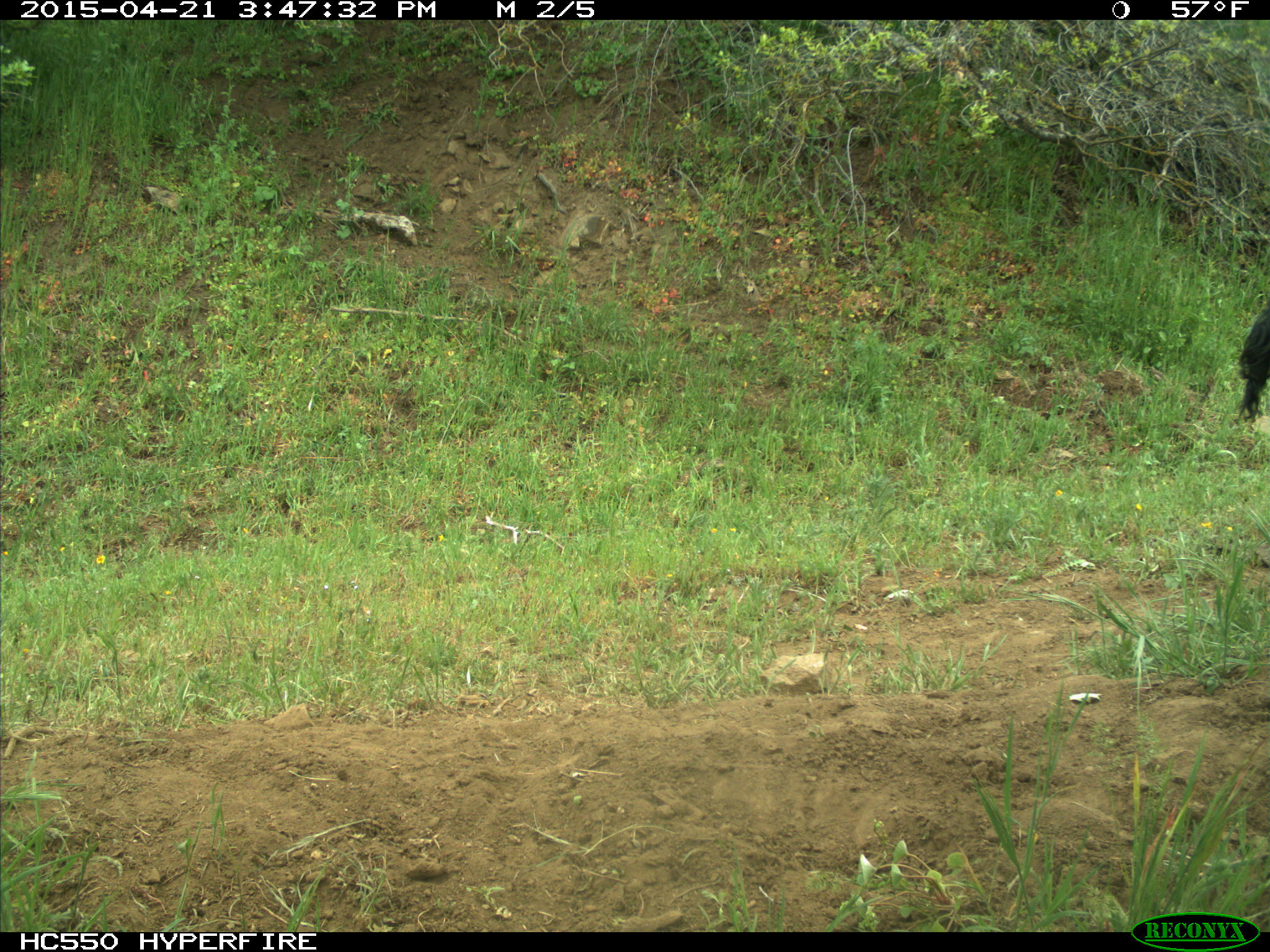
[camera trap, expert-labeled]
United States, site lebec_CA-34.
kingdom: Animalia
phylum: Chordata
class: Mammalia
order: Artiodactyla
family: Bovidae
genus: Bos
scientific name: Bos taurus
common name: domestic cow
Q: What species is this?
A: Bos taurus (domestic cow).